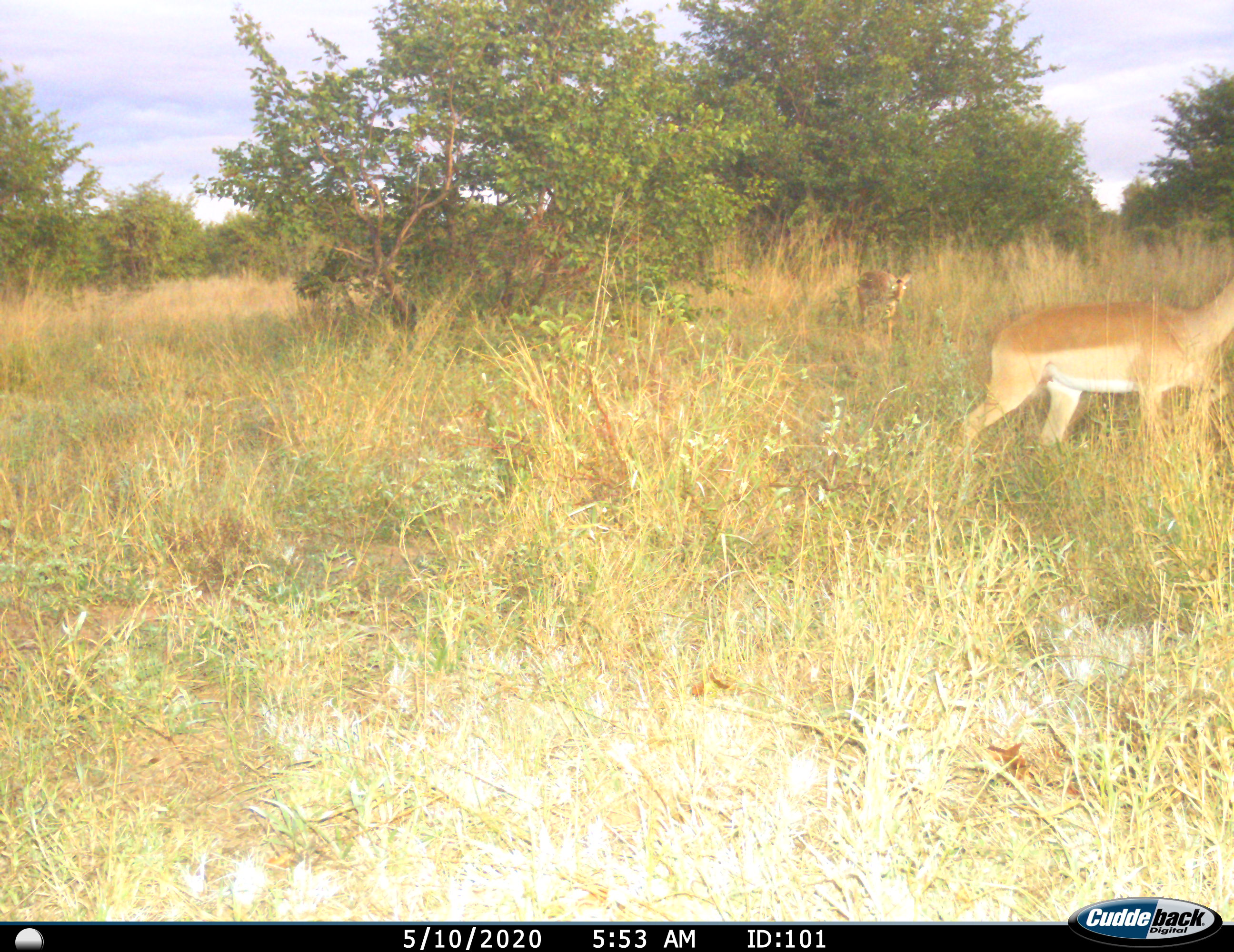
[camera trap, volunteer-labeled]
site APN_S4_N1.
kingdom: Animalia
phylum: Chordata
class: Mammalia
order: Artiodactyla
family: Bovidae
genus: Aepyceros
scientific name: Aepyceros melampus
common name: impala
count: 2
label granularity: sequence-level